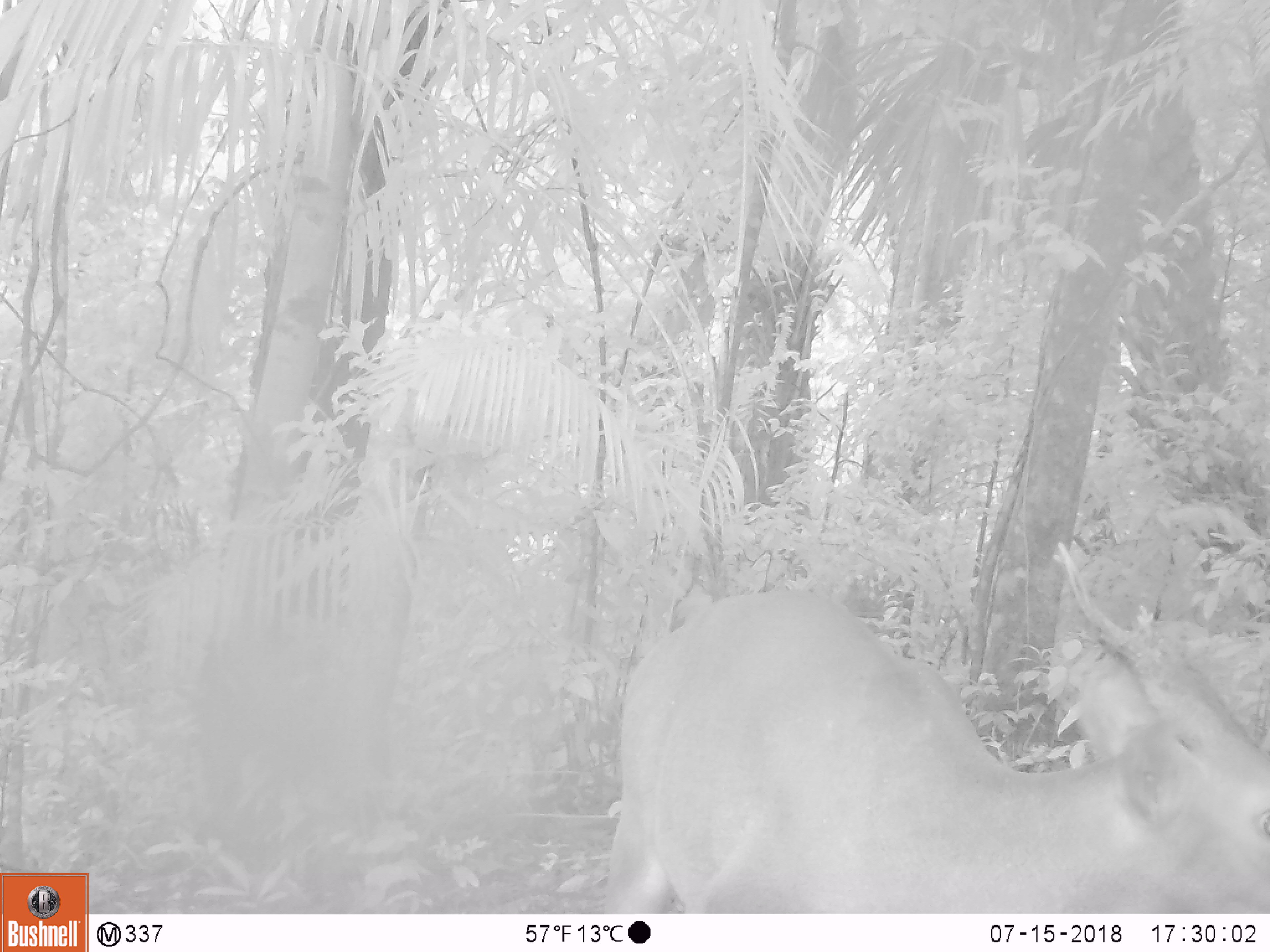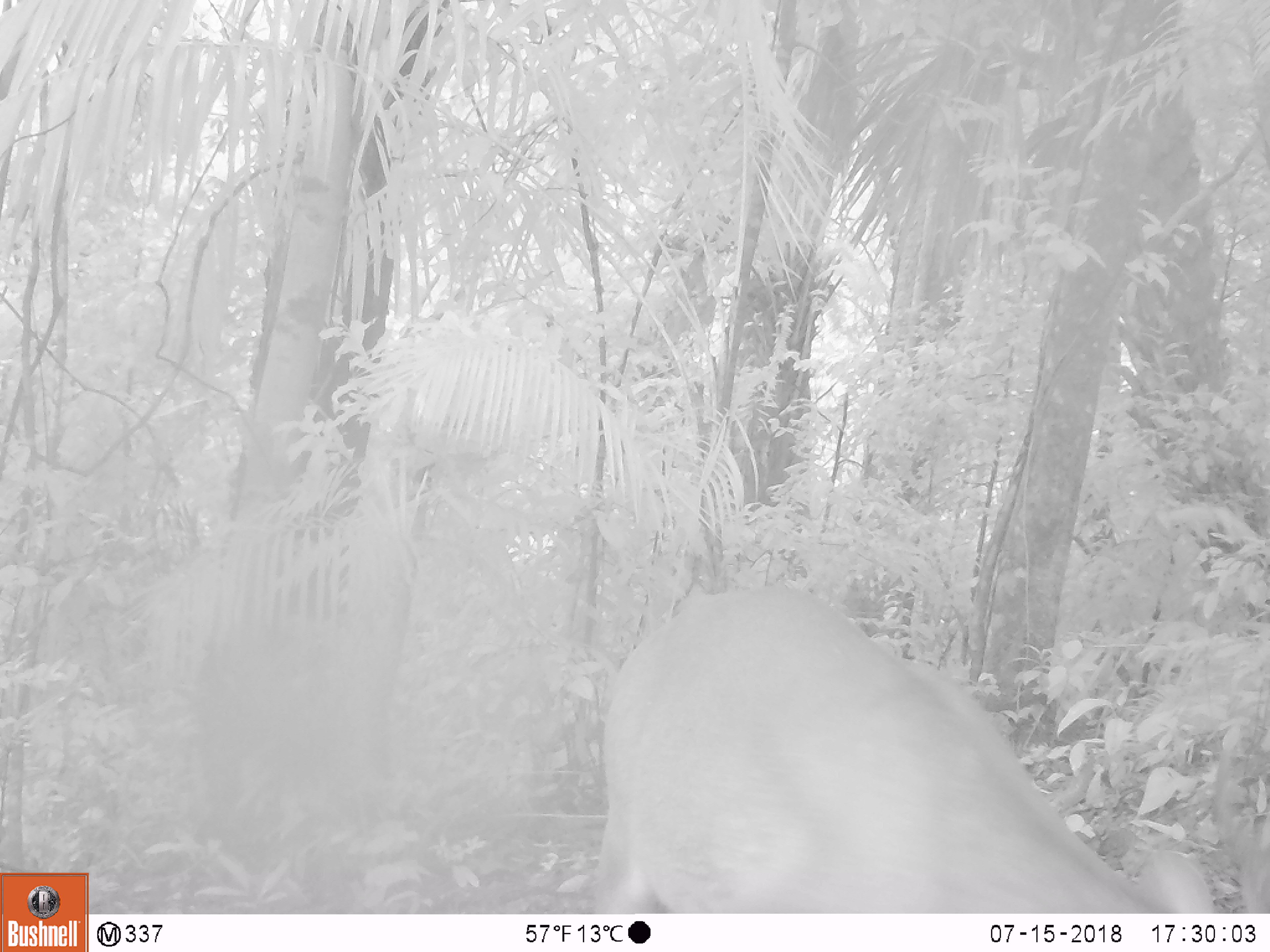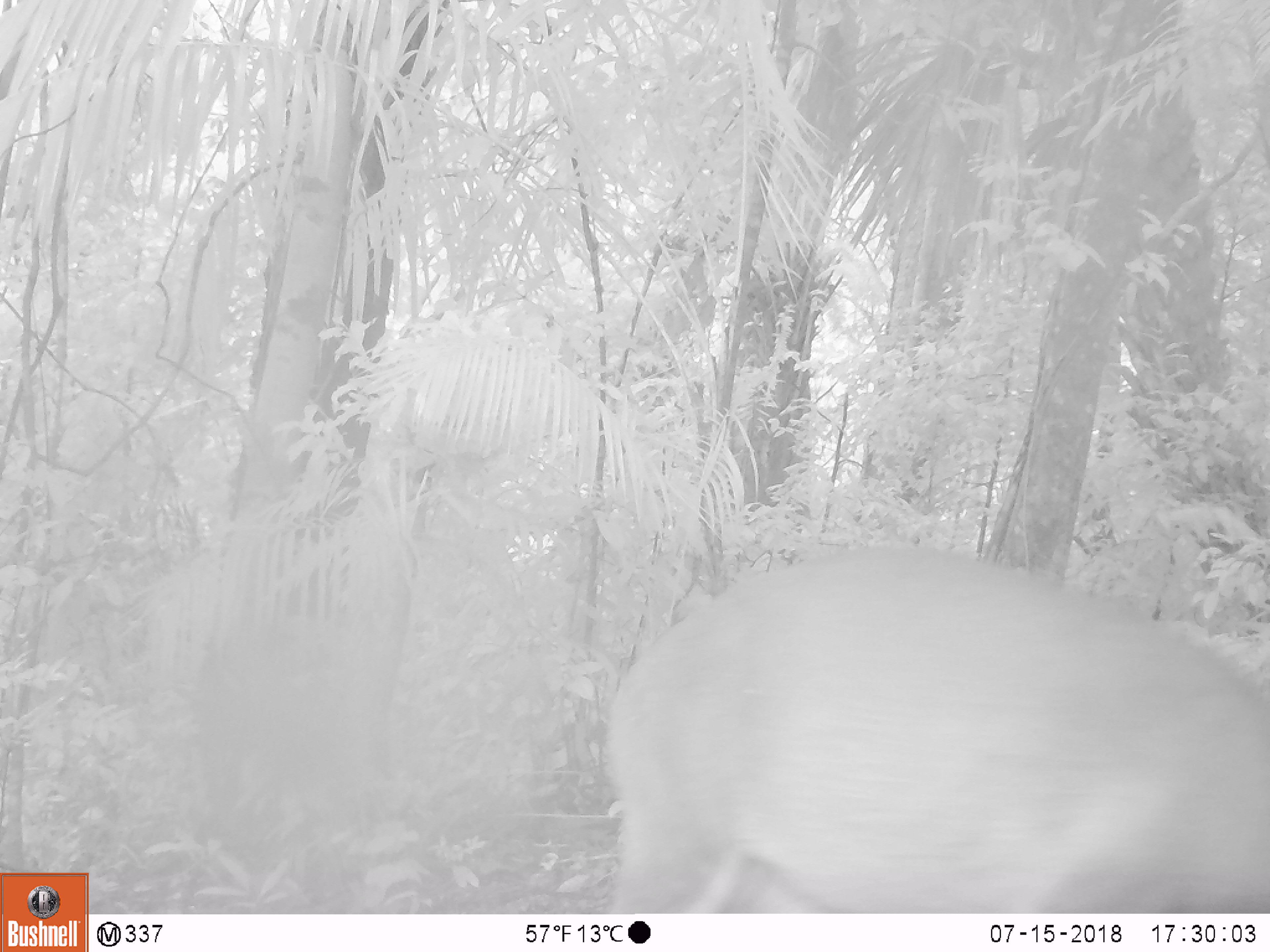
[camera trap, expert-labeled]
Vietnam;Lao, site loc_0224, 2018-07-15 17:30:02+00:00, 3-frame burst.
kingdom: Animalia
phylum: Chordata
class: Mammalia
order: Artiodactyla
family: Cervidae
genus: Muntiacus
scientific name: Muntiacus vuquangensis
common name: large-antlered muntjac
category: large antlered muntjac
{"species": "large antlered muntjac (large-antlered muntjac) (Muntiacus vuquangensis)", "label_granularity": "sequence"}